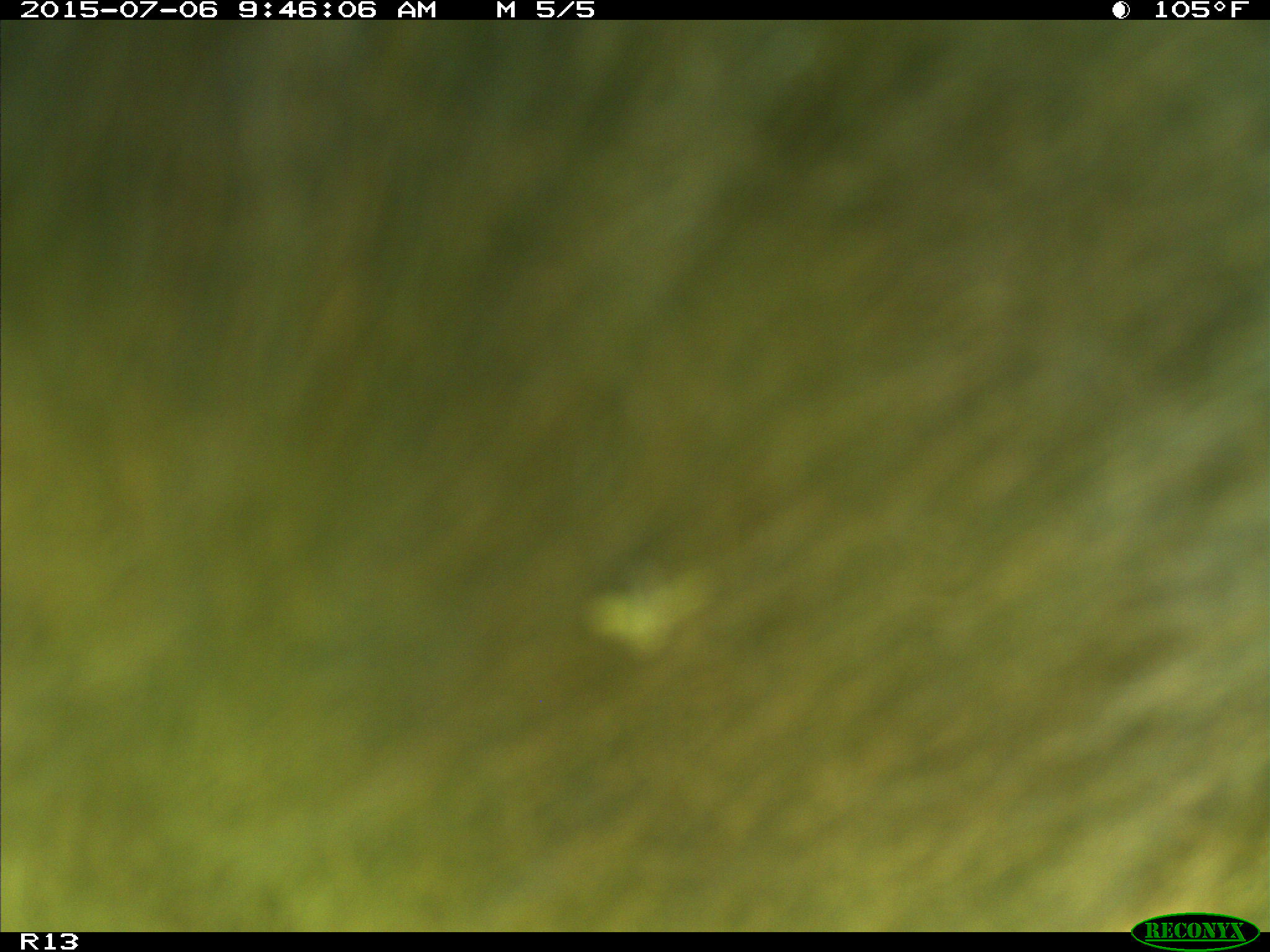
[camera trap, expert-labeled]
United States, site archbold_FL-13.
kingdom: Animalia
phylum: Chordata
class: Mammalia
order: Artiodactyla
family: Bovidae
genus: Bos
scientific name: Bos taurus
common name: domestic cow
Bos taurus (domestic cow).